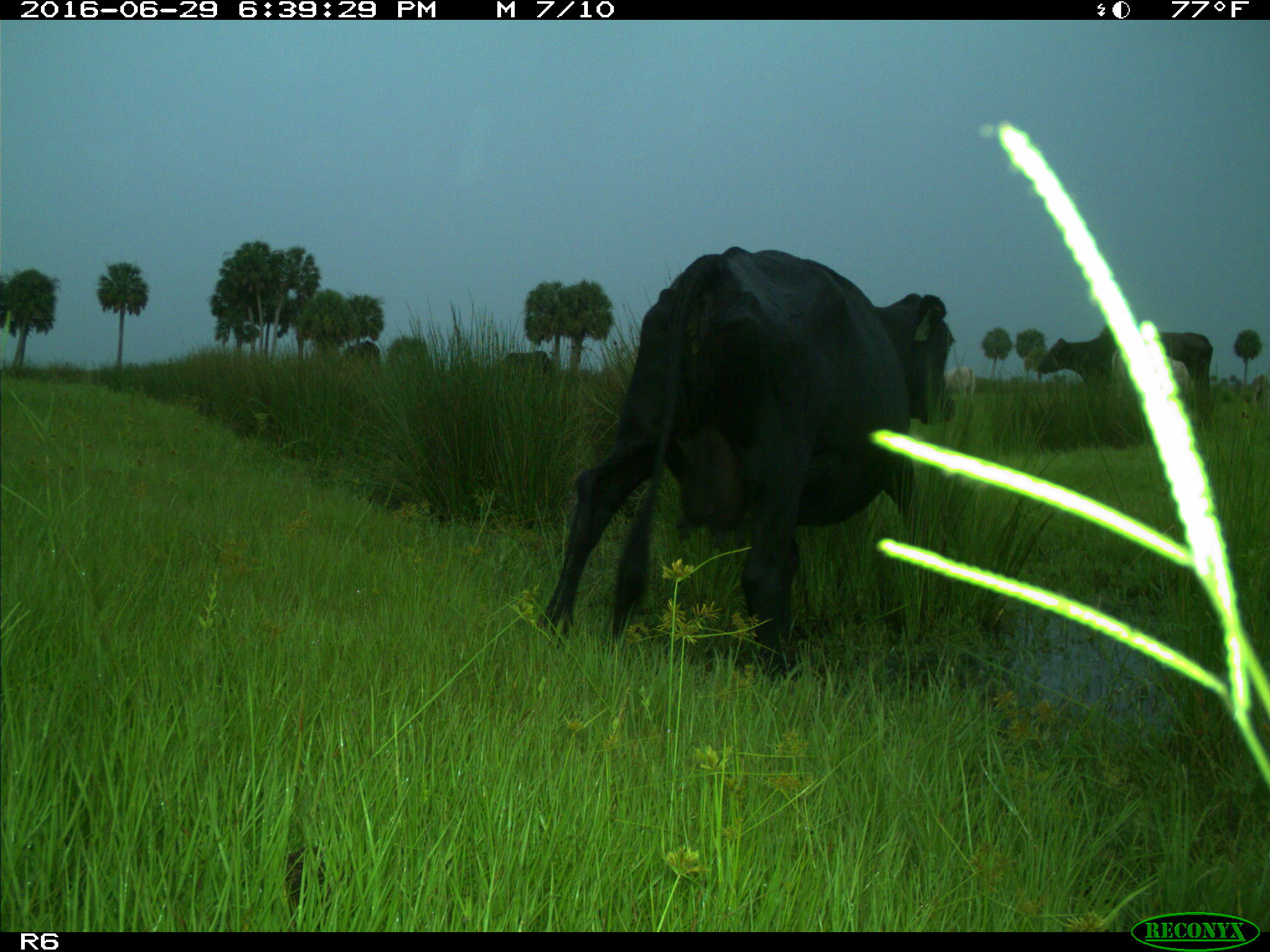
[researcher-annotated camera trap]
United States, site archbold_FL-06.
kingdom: Animalia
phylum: Chordata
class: Mammalia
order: Artiodactyla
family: Bovidae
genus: Bos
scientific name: Bos taurus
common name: domestic cow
Bos taurus (domestic cow).